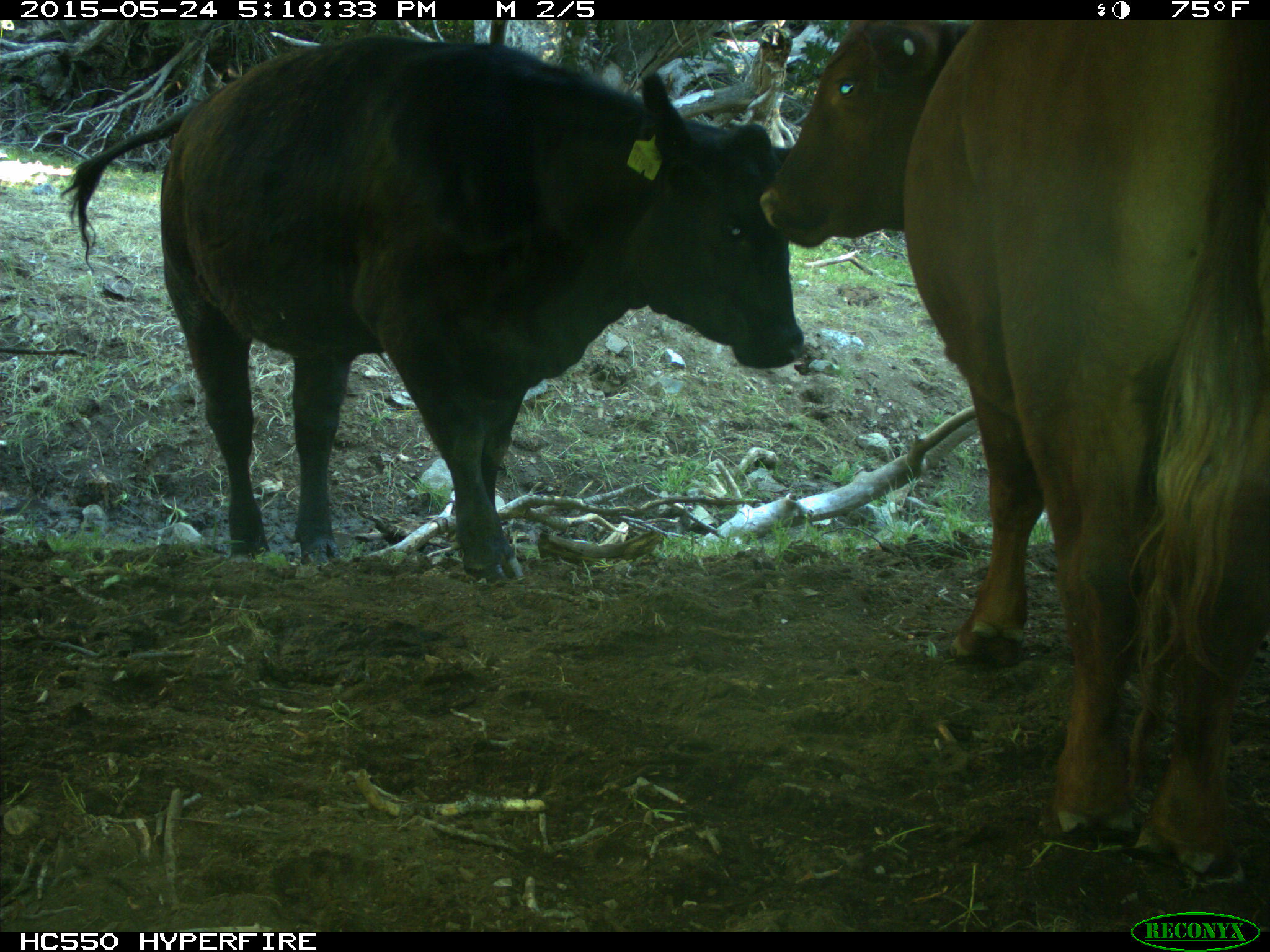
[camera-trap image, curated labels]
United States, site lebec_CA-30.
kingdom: Animalia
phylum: Chordata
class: Mammalia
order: Artiodactyla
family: Bovidae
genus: Bos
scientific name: Bos taurus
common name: domestic cow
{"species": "Bos taurus (domestic cow)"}